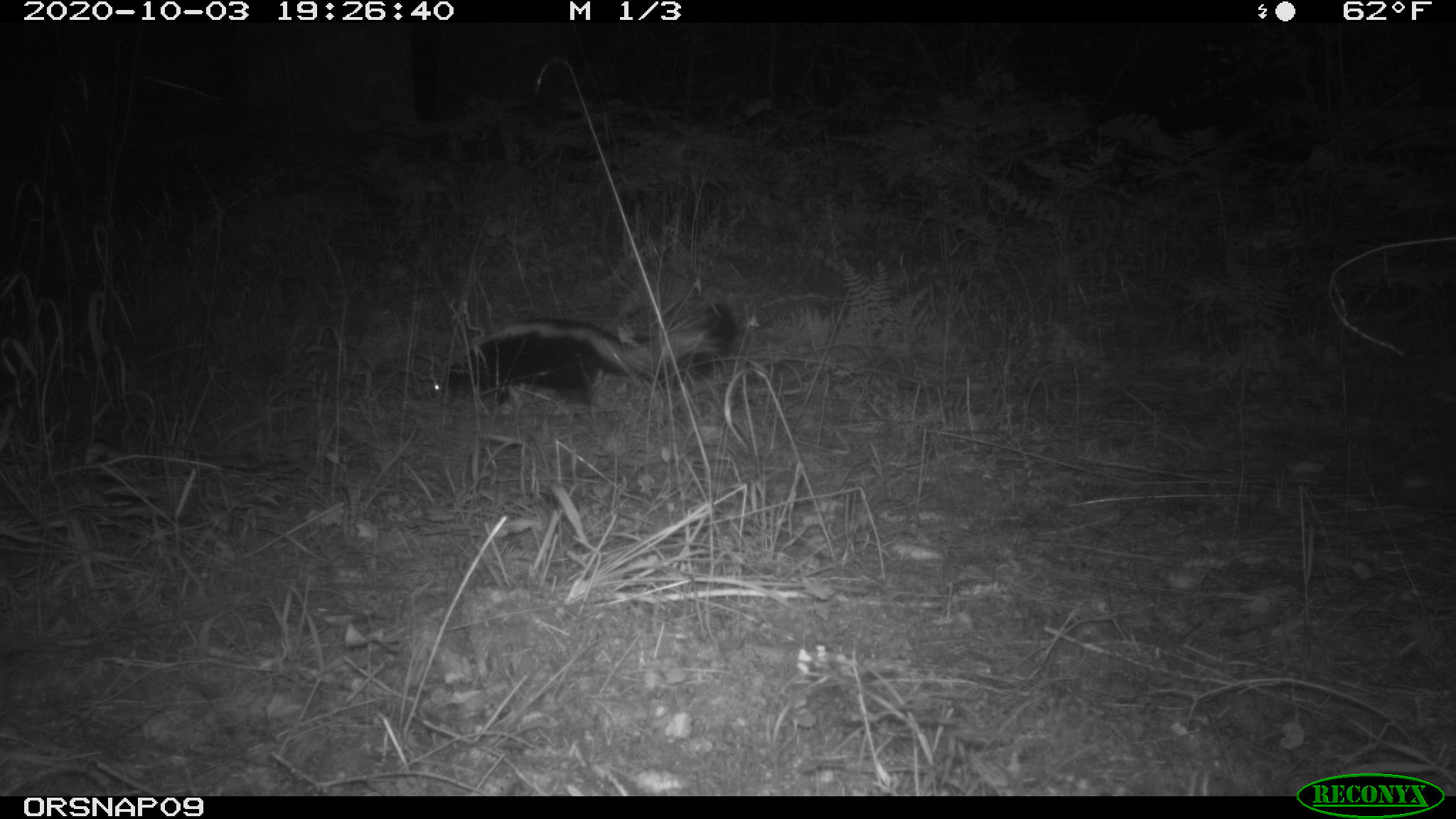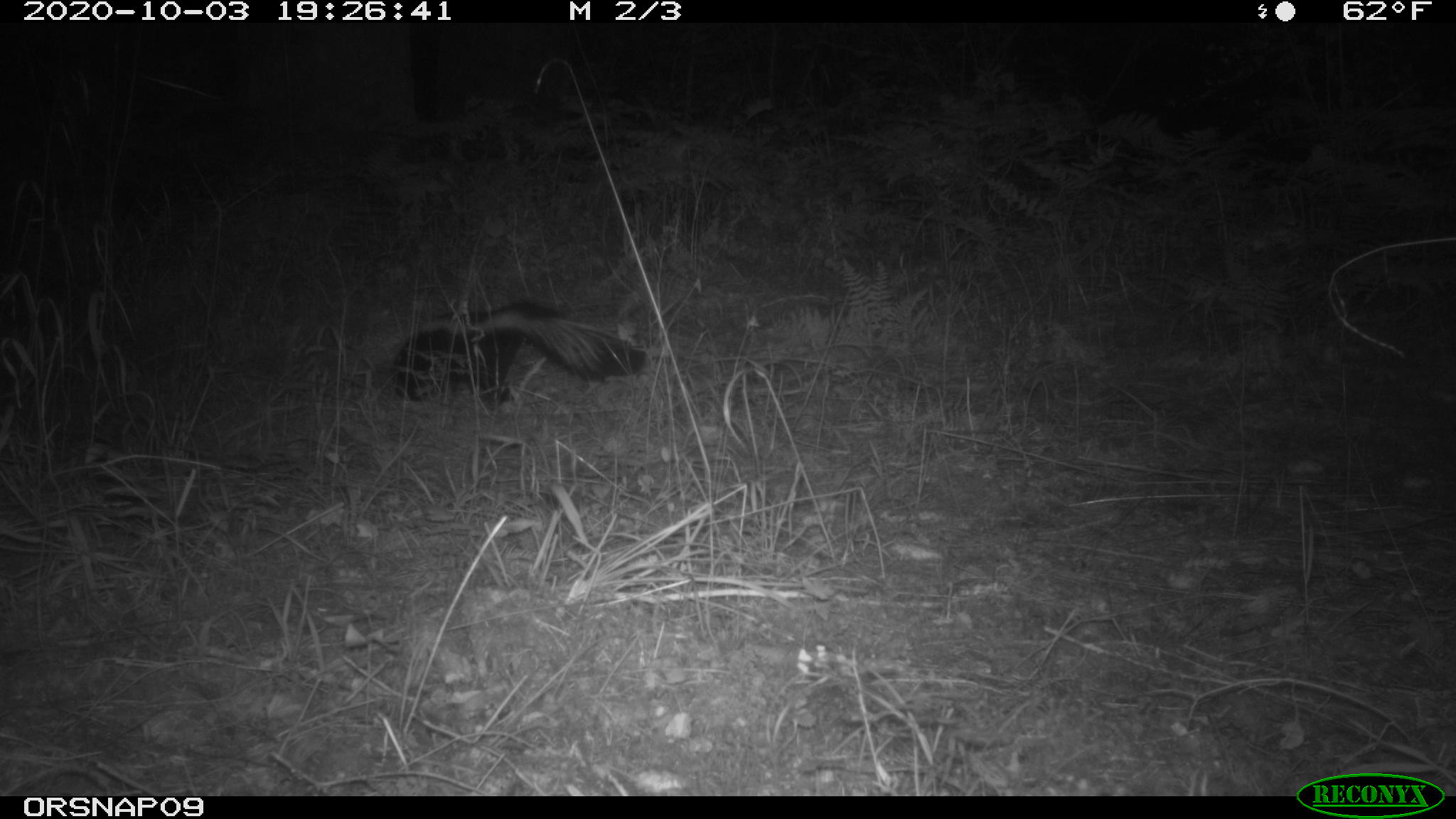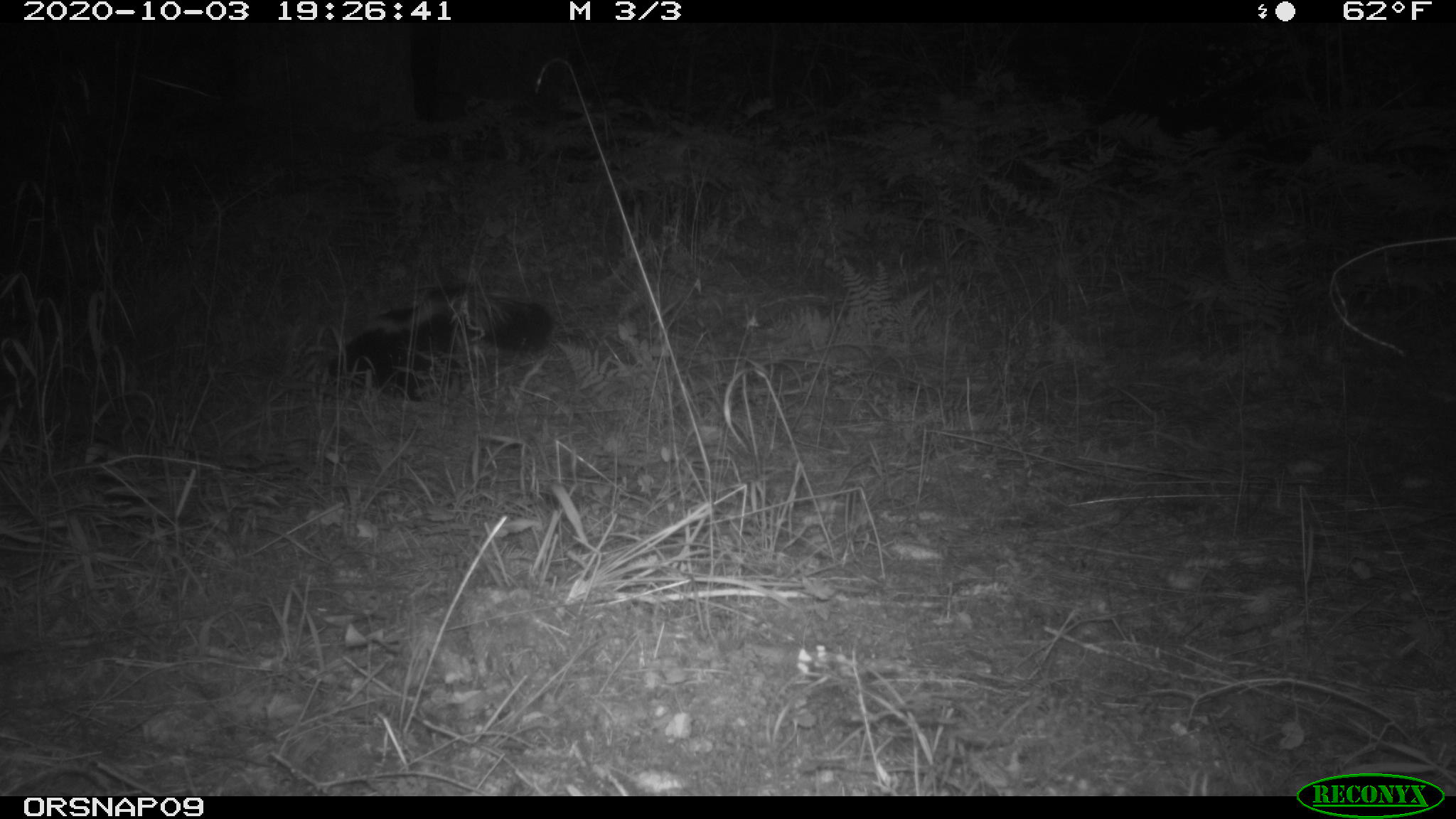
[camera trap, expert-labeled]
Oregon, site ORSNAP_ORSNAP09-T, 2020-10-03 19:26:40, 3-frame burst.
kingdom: Animalia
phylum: Chordata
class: Mammalia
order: Carnivora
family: Mephitidae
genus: Mephitis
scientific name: Mephitis mephitis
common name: striped skunk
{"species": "striped skunk (Mephitis mephitis)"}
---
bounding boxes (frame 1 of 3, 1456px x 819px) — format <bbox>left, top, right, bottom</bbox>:
striped skunk: <bbox>423, 288, 740, 412</bbox>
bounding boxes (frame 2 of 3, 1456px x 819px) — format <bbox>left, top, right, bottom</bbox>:
striped skunk: <bbox>384, 302, 647, 412</bbox>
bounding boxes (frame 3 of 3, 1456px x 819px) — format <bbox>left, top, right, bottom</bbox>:
striped skunk: <bbox>307, 280, 561, 401</bbox>